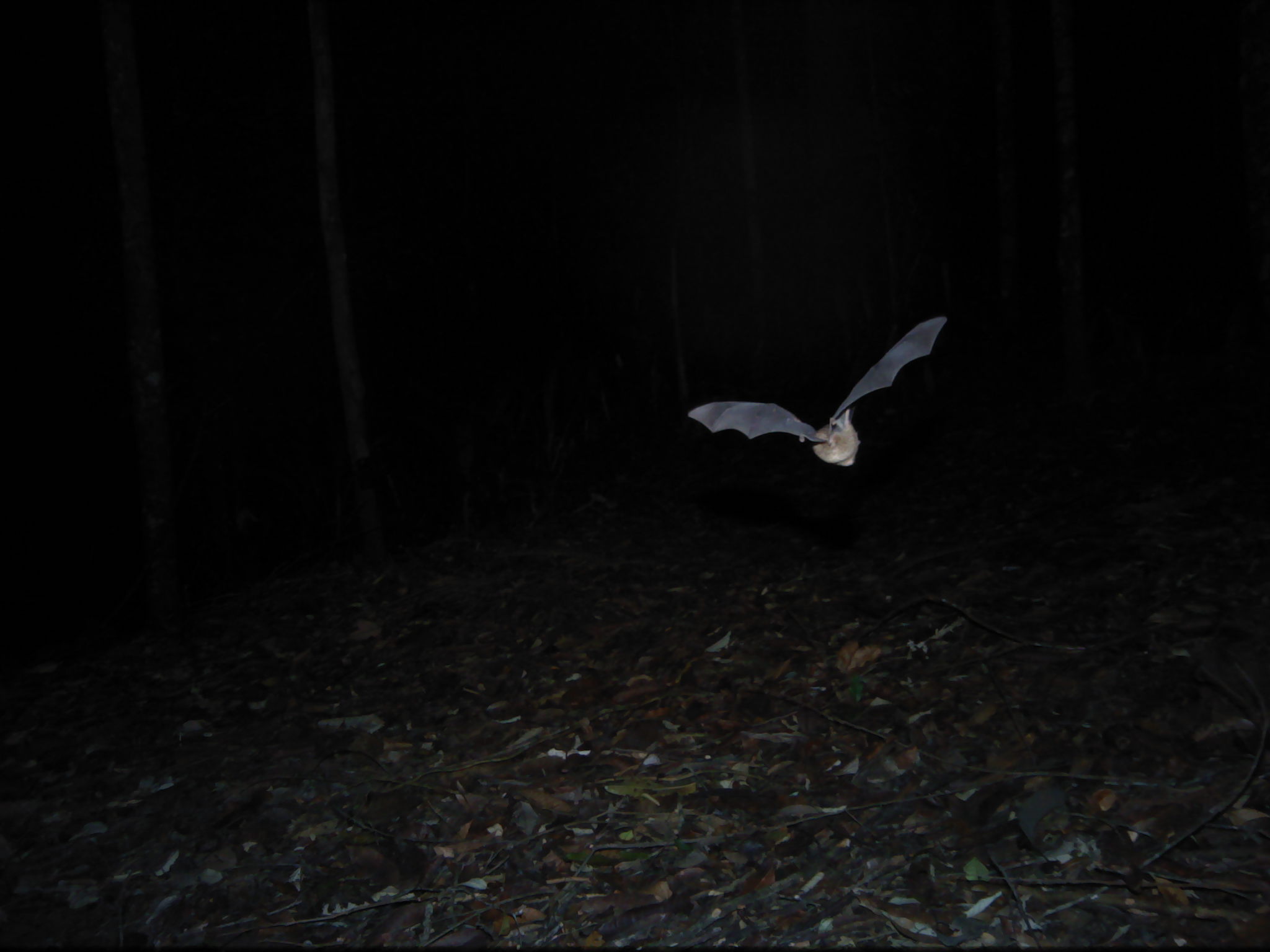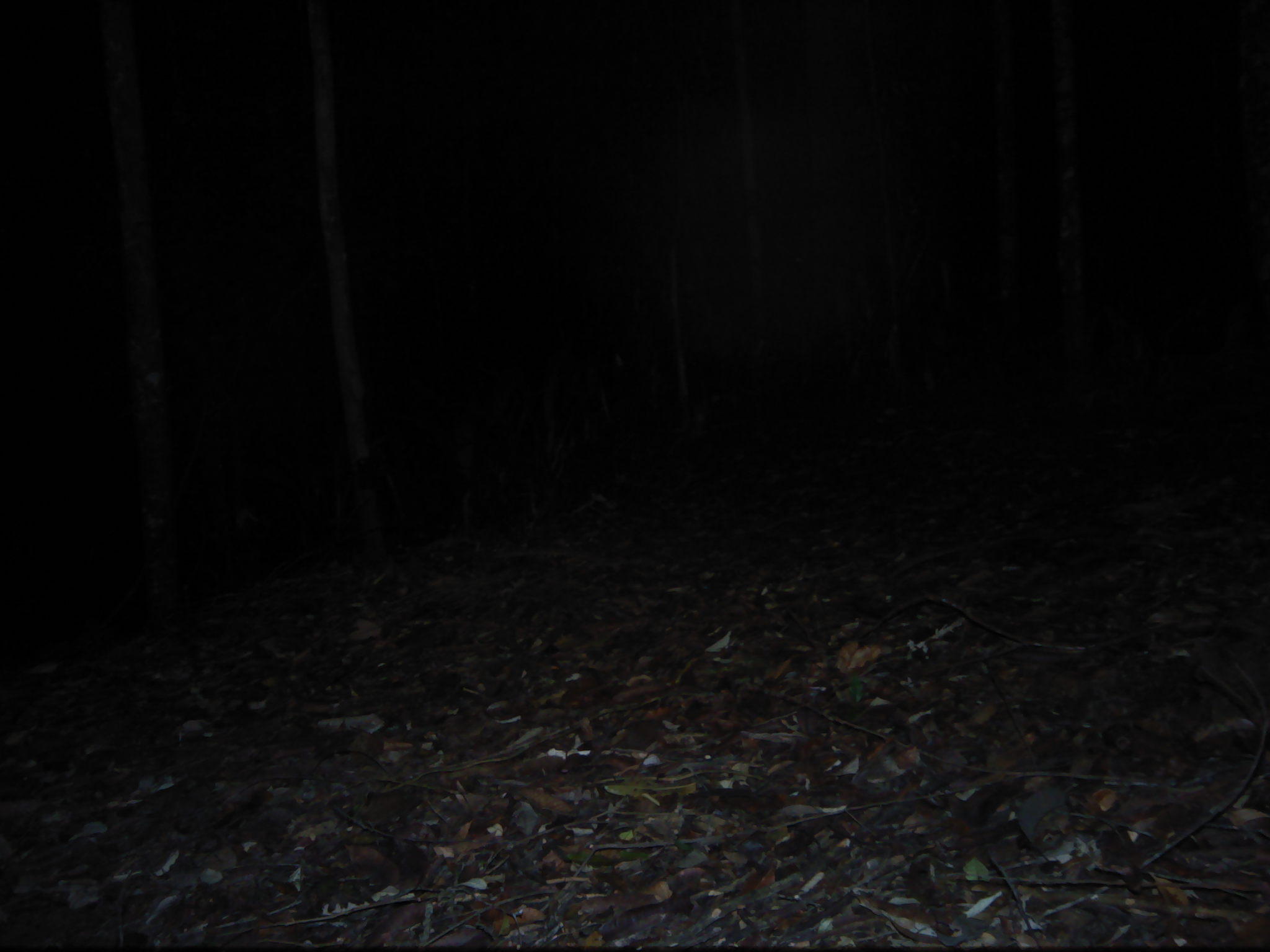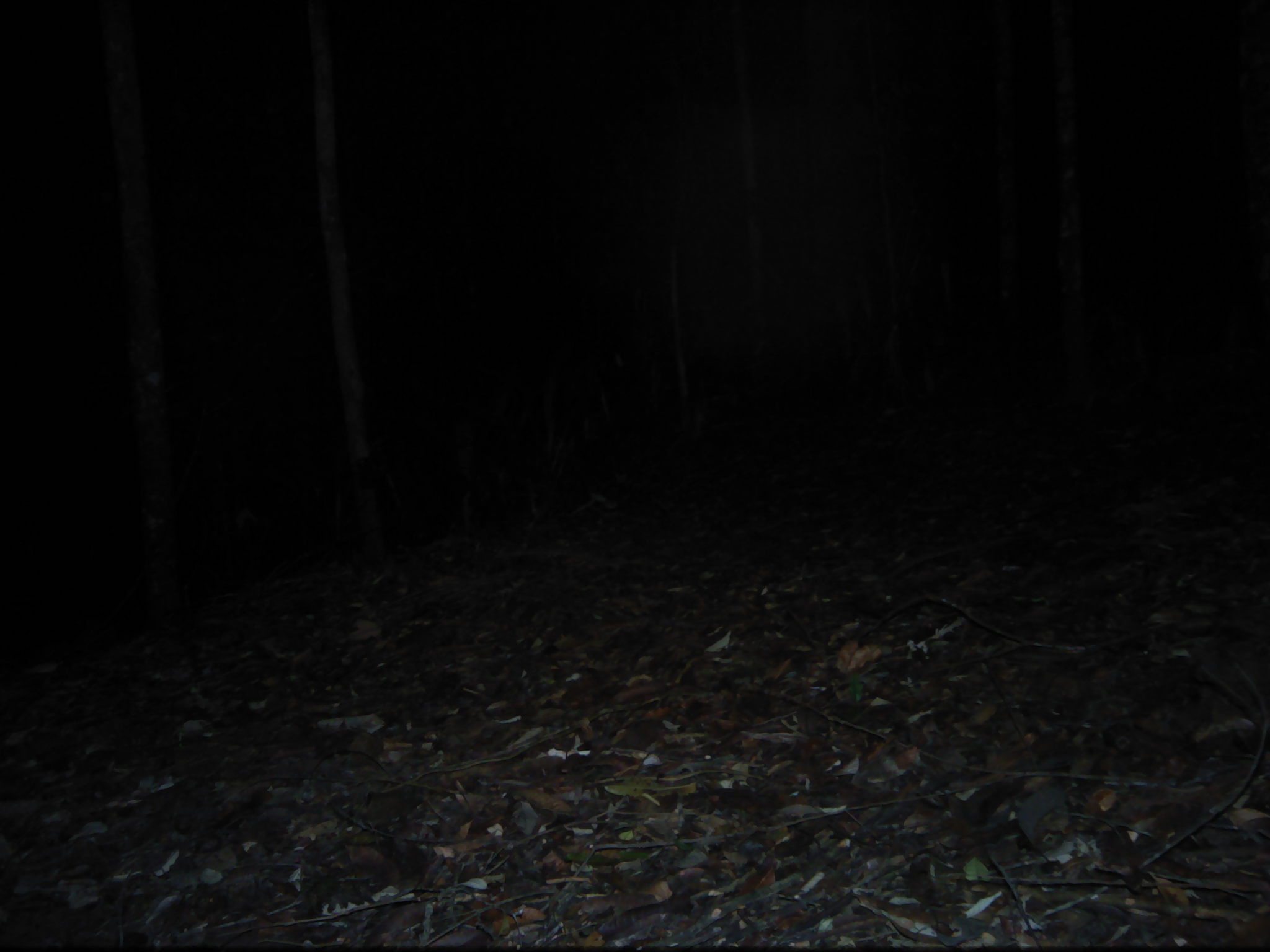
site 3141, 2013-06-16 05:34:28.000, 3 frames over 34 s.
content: unidentified animal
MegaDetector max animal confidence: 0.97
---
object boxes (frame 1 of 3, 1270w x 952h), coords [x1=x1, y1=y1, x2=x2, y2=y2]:
unknown: [x1=688, y1=316, x2=951, y2=467]